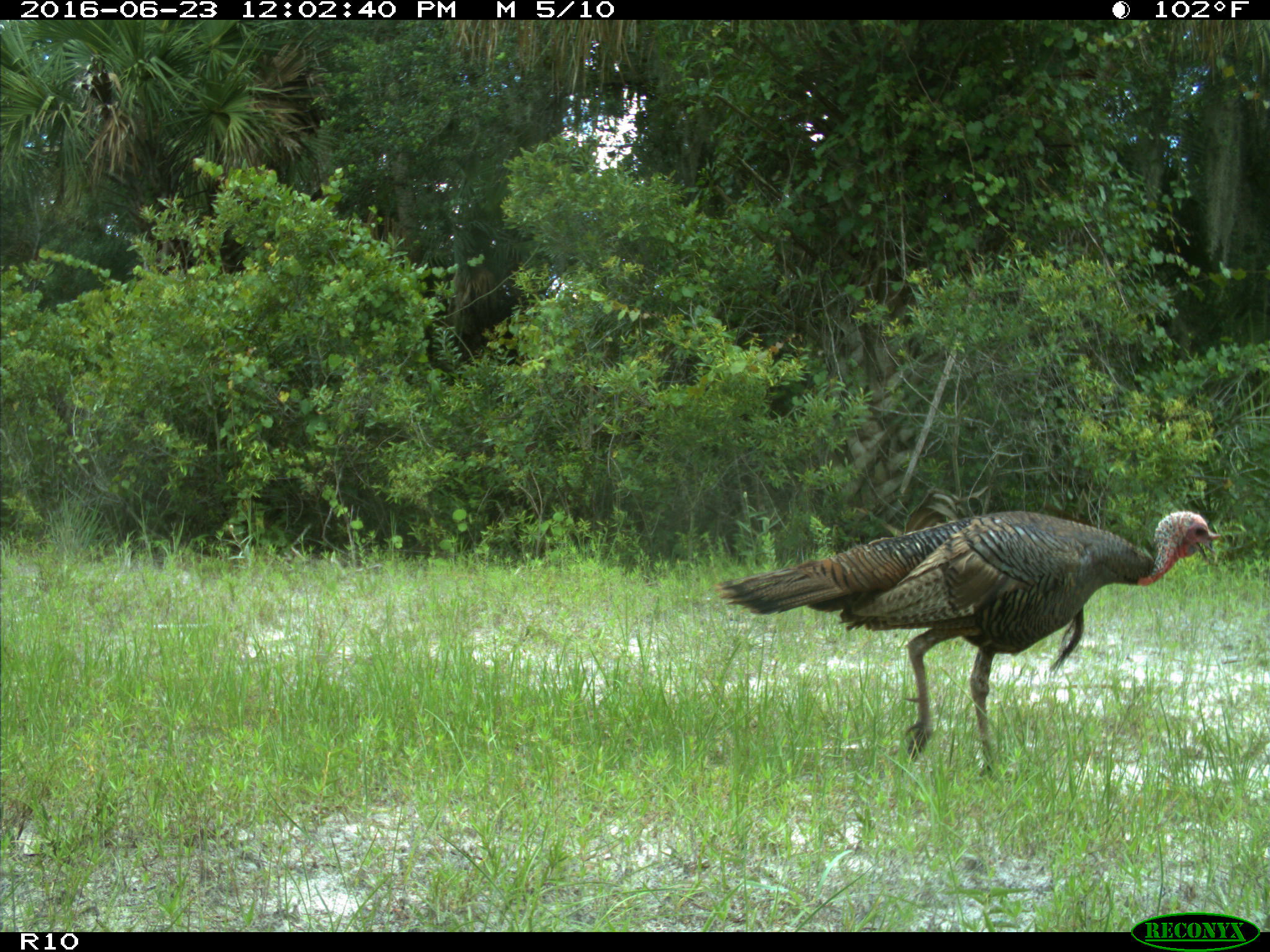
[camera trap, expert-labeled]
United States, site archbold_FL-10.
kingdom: Animalia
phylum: Chordata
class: Aves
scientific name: Aves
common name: birds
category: unidentified bird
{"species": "unidentified bird (birds) (Aves)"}